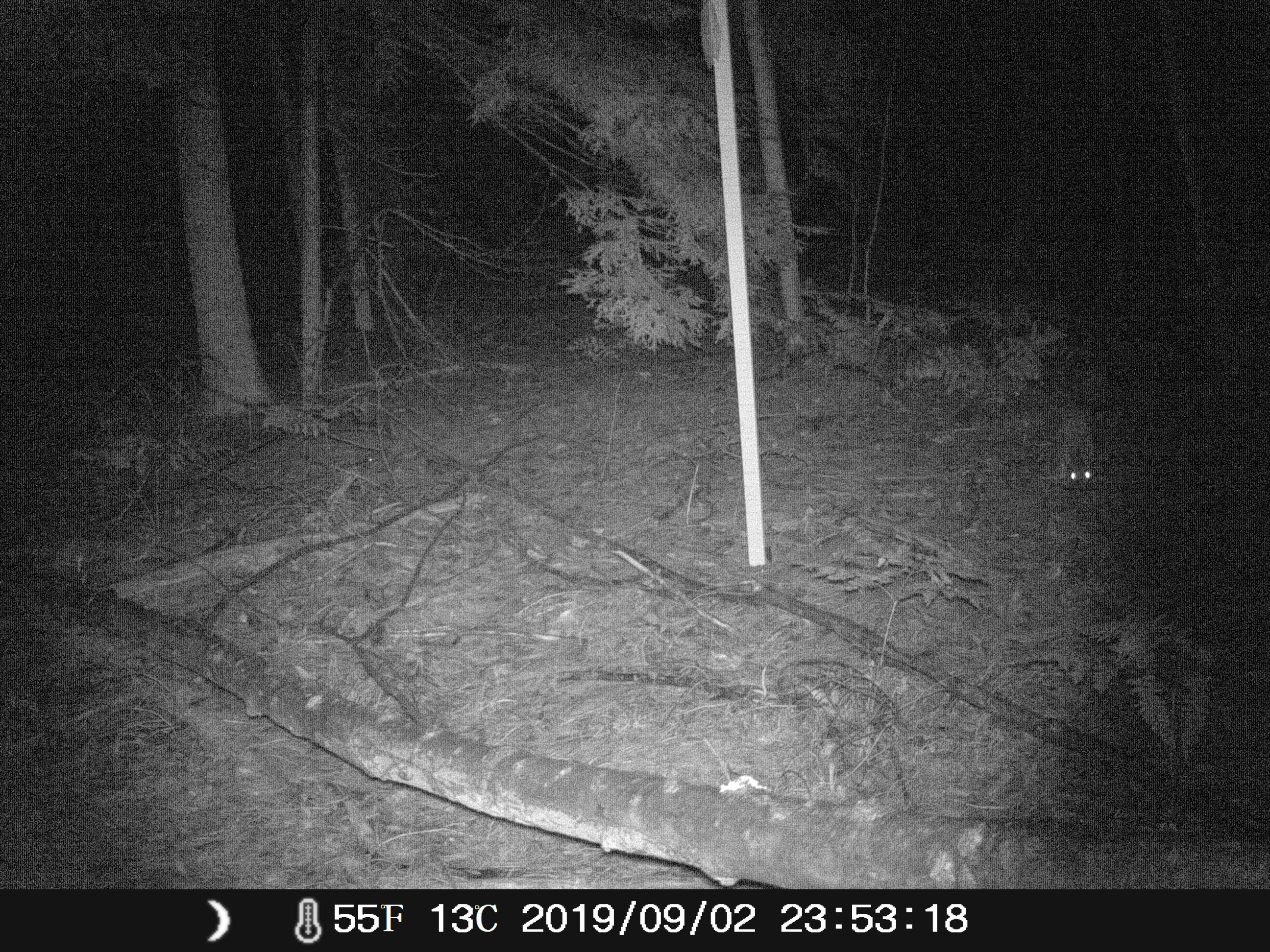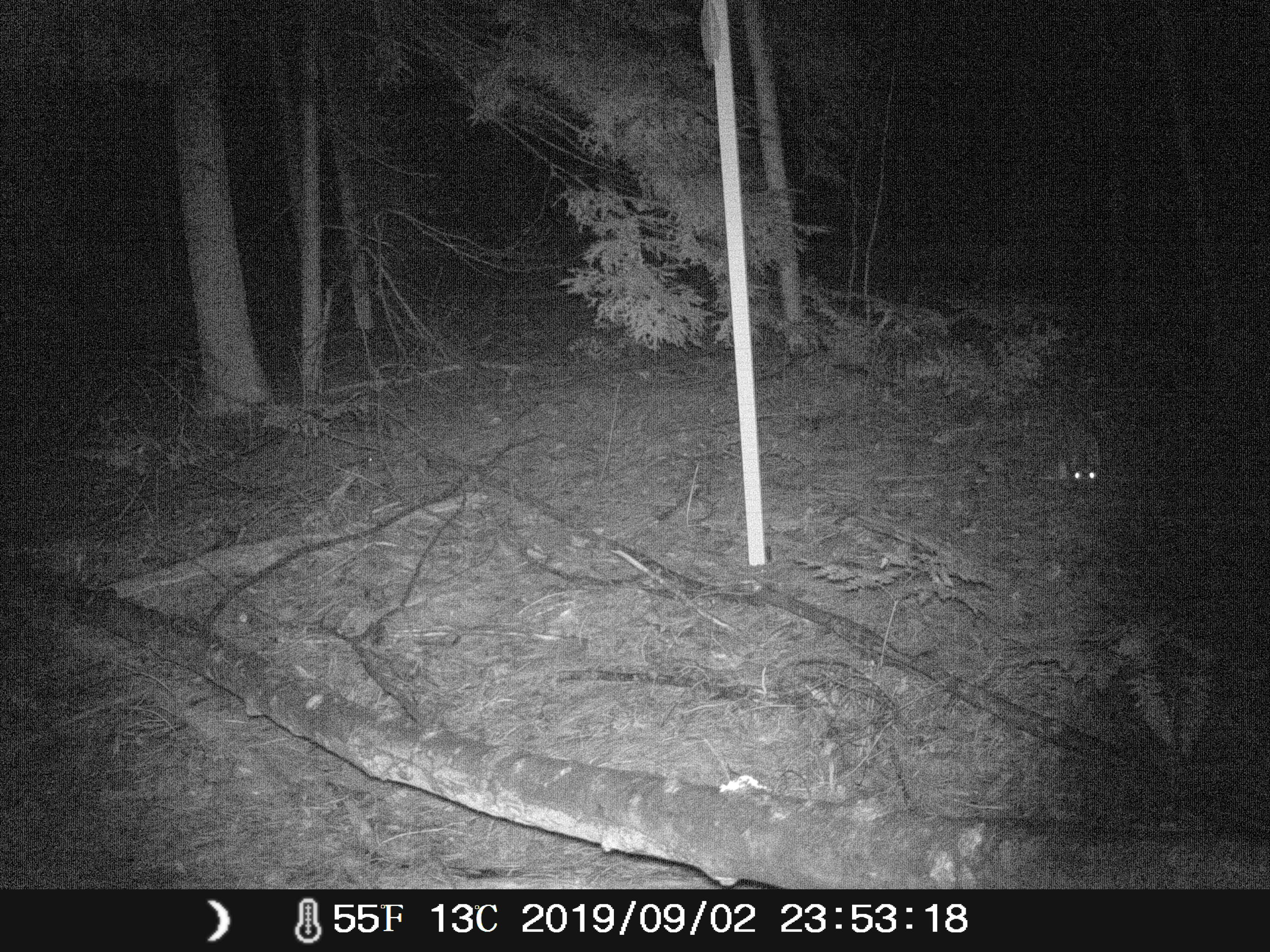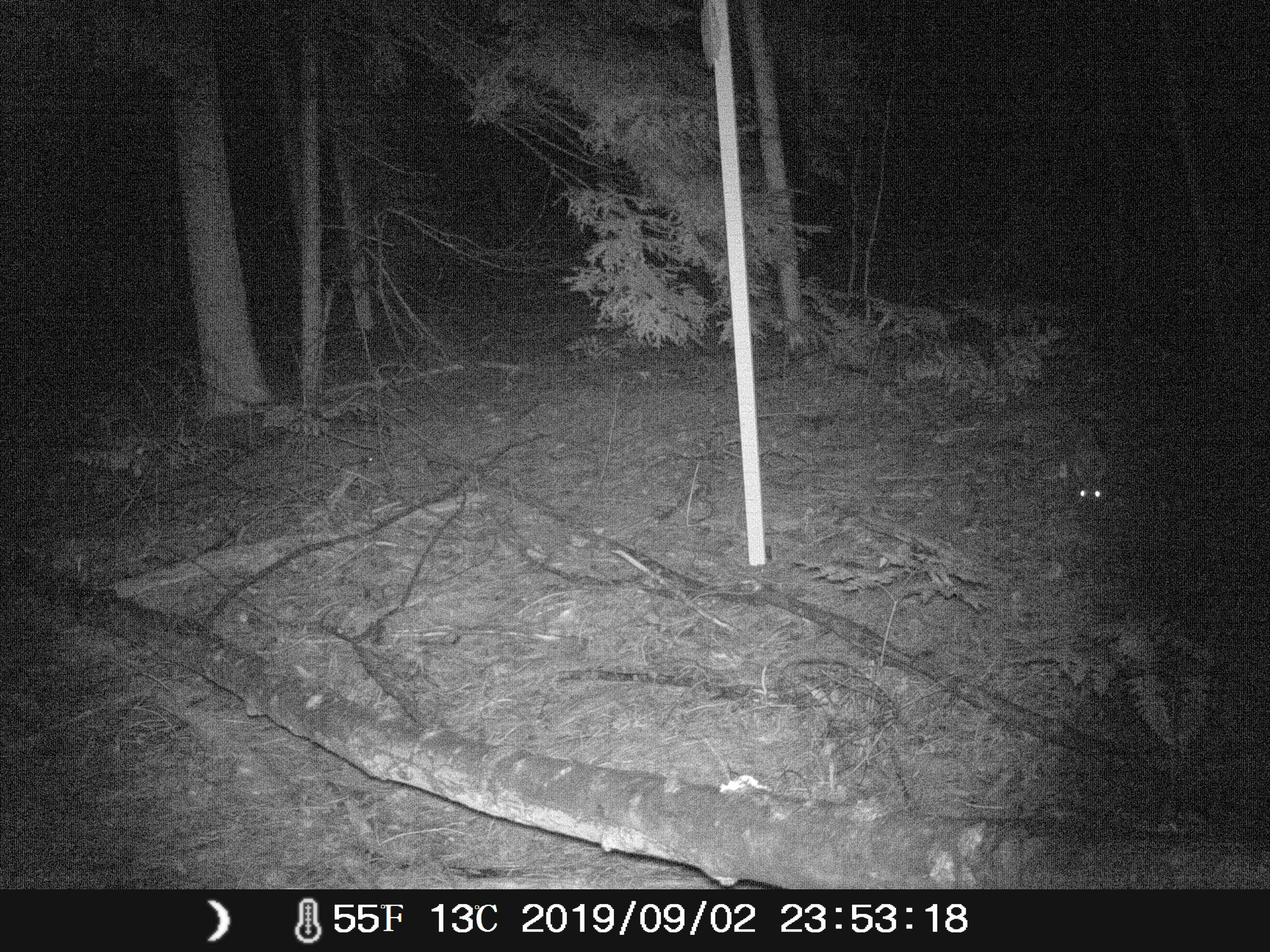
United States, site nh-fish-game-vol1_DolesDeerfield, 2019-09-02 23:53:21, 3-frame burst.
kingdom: Animalia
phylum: Chordata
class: Mammalia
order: Lagomorpha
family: Leporidae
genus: Sylvilagus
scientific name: Sylvilagus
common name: cottontail rabbit